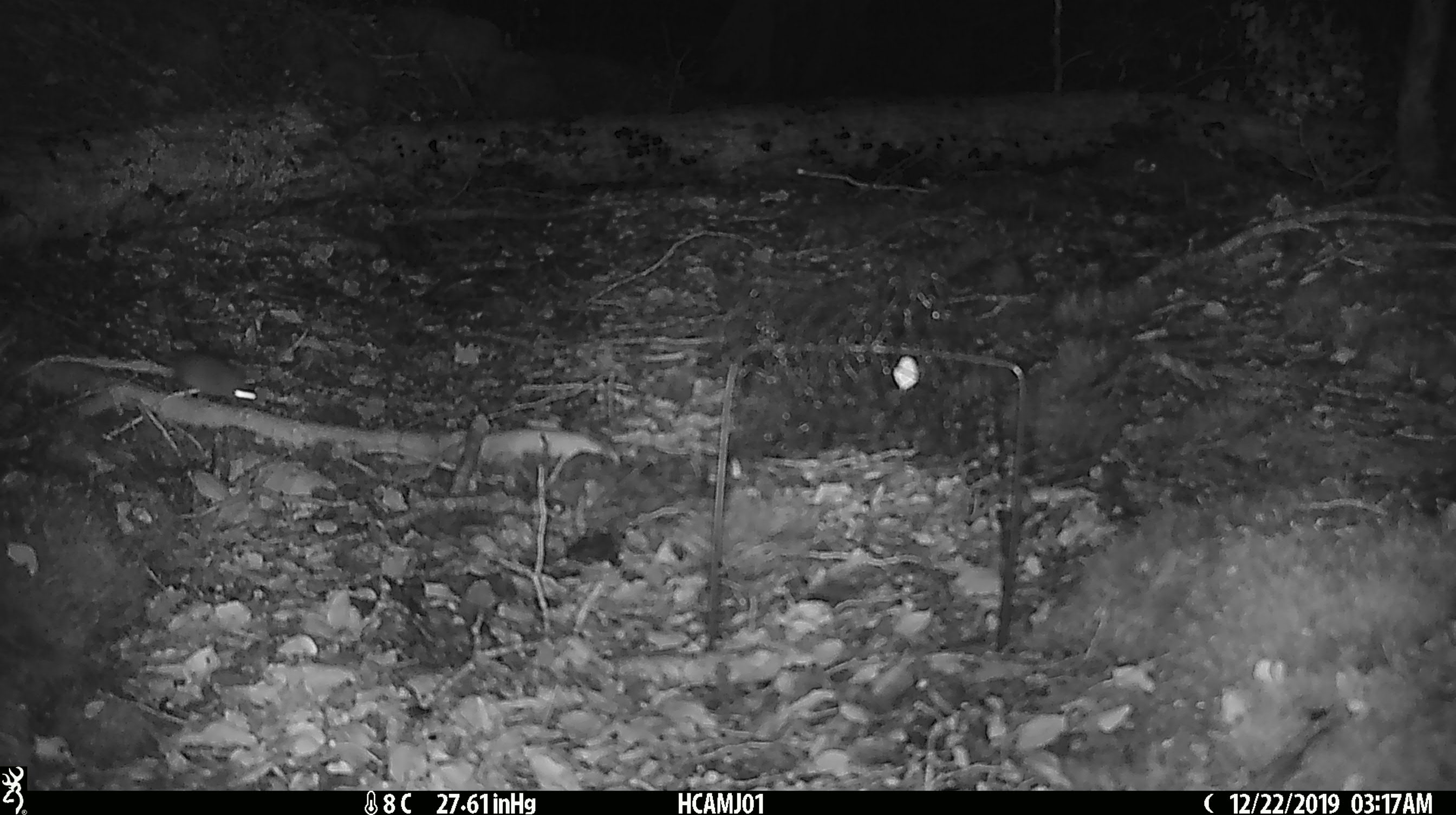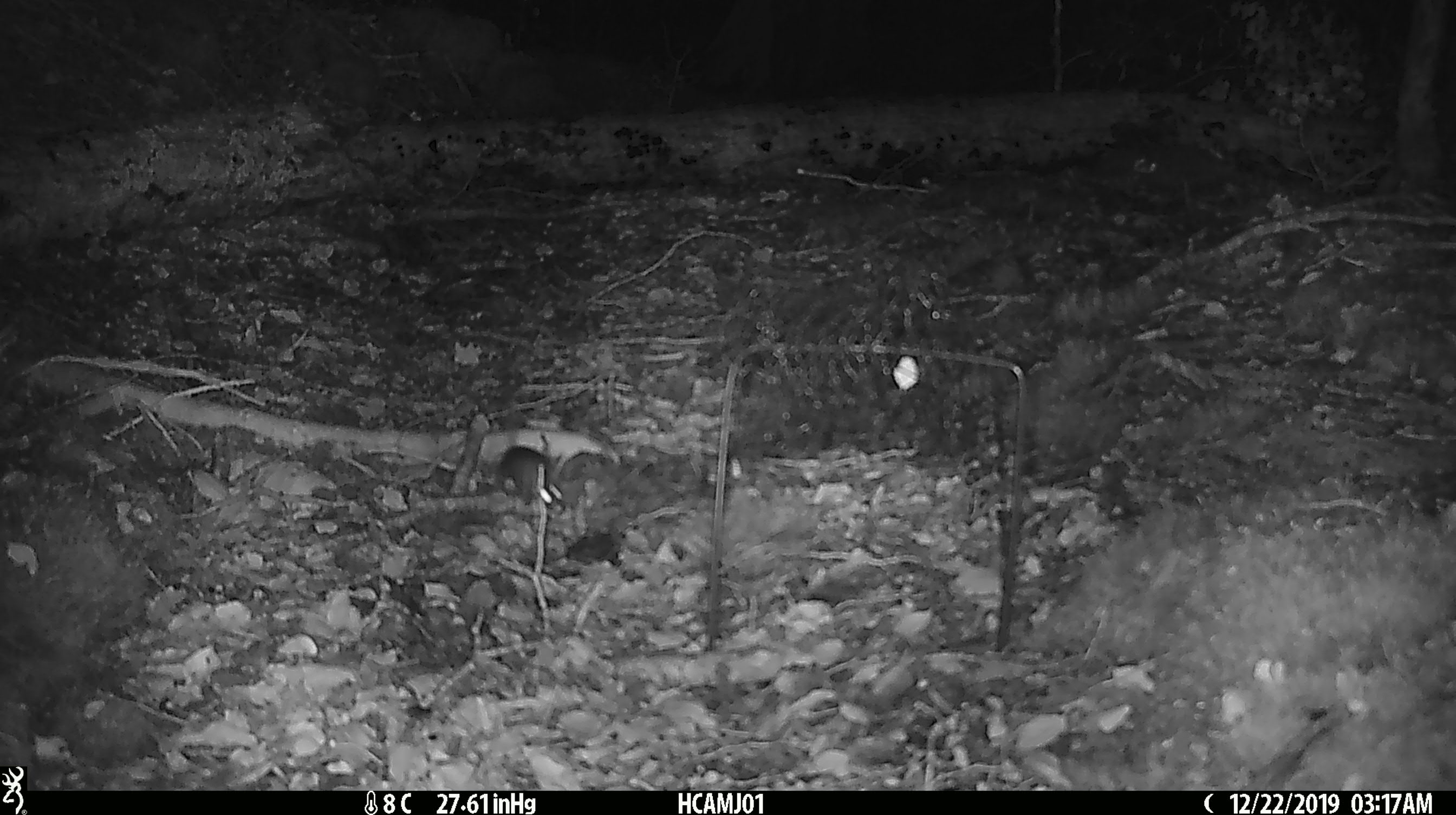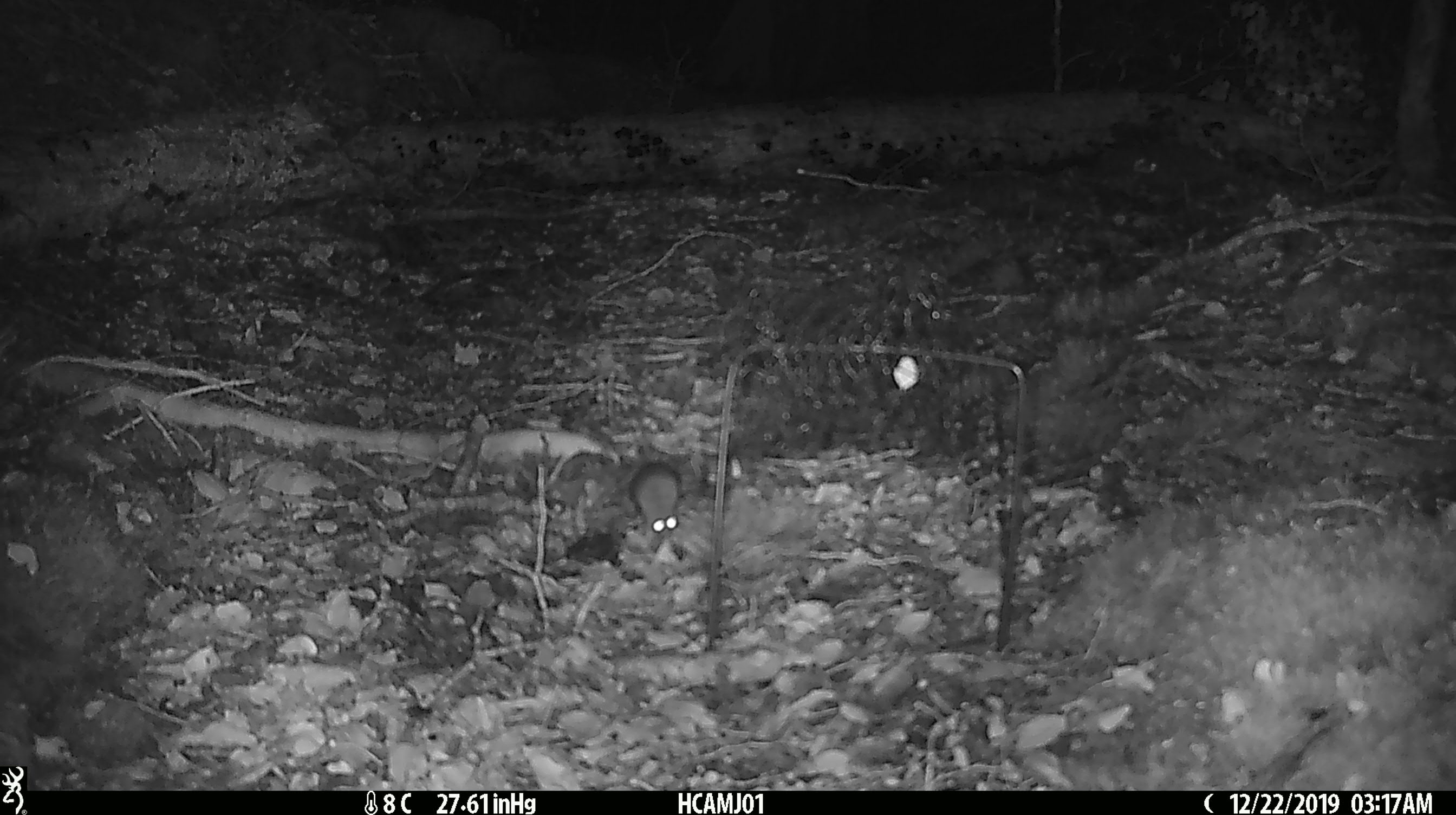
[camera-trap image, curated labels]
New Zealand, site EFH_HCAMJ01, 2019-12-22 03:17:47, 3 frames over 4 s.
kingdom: Animalia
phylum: Chordata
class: Mammalia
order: Rodentia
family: Muridae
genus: Mus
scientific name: Mus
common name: mouse